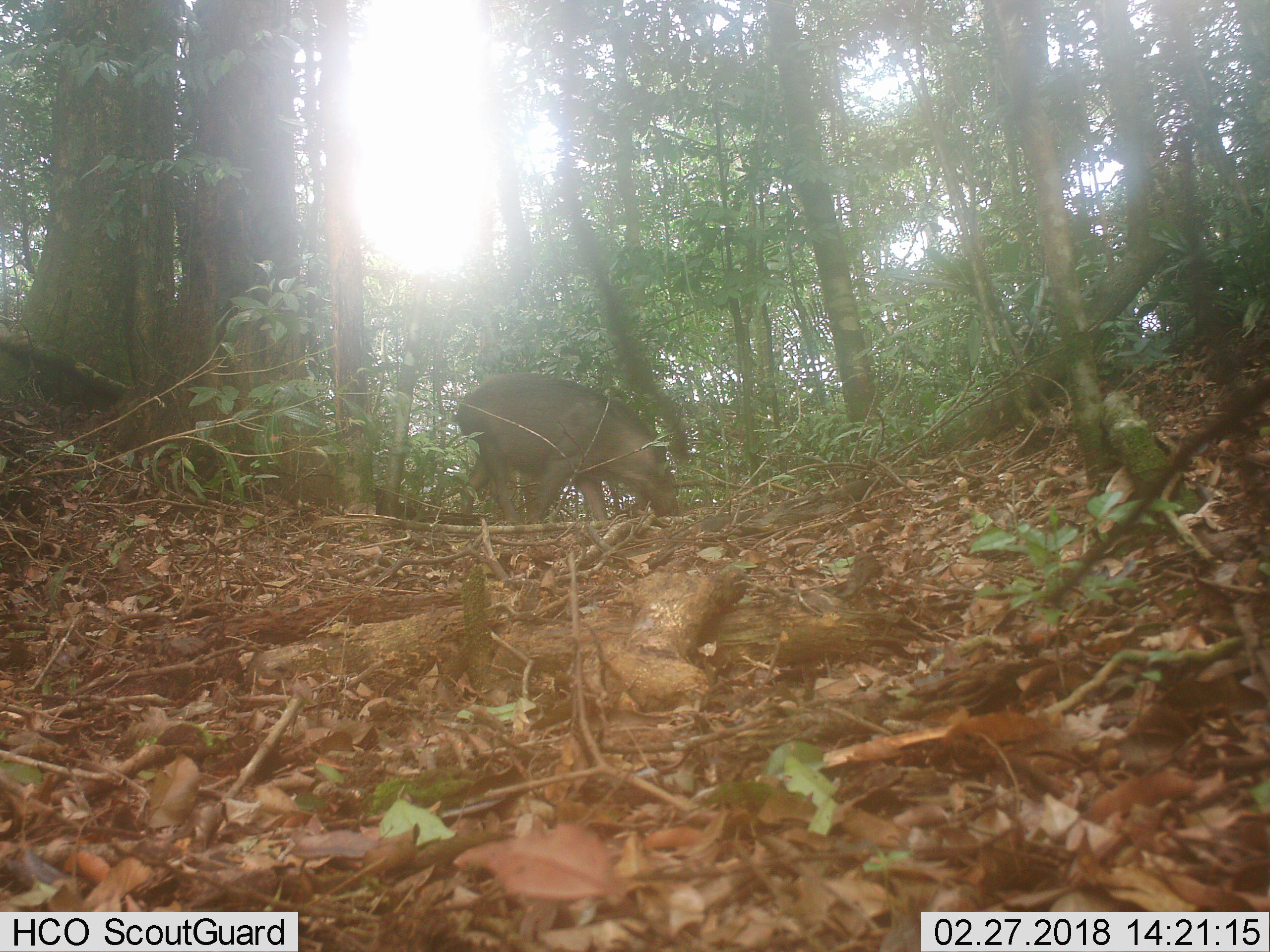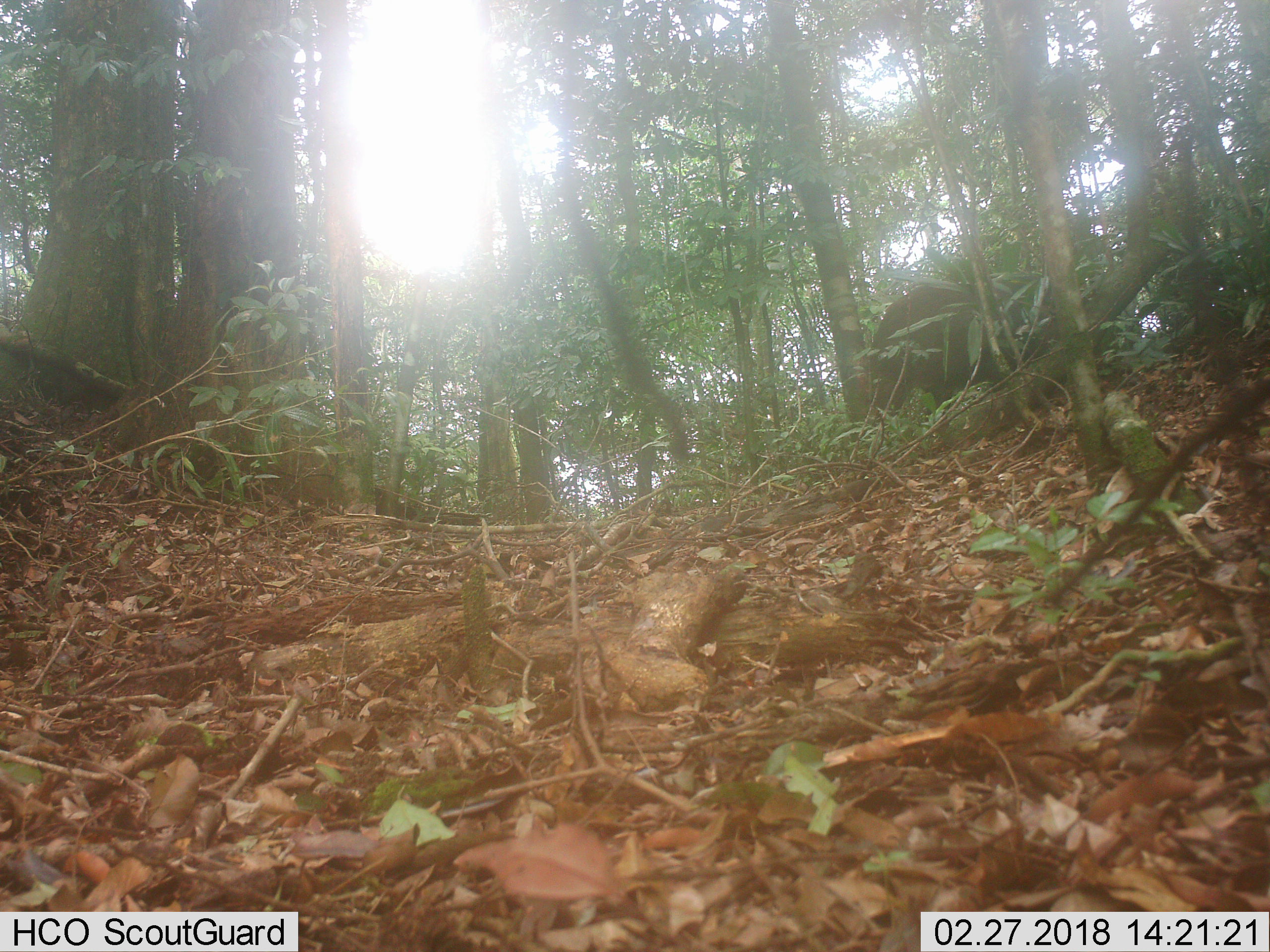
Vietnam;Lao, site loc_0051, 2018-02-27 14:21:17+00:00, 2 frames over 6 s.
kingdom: Animalia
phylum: Chordata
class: Mammalia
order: Artiodactyla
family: Suidae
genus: Sus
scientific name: Sus scrofa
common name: eurasian wild pig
Eurasian wild pig (Sus scrofa). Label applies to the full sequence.